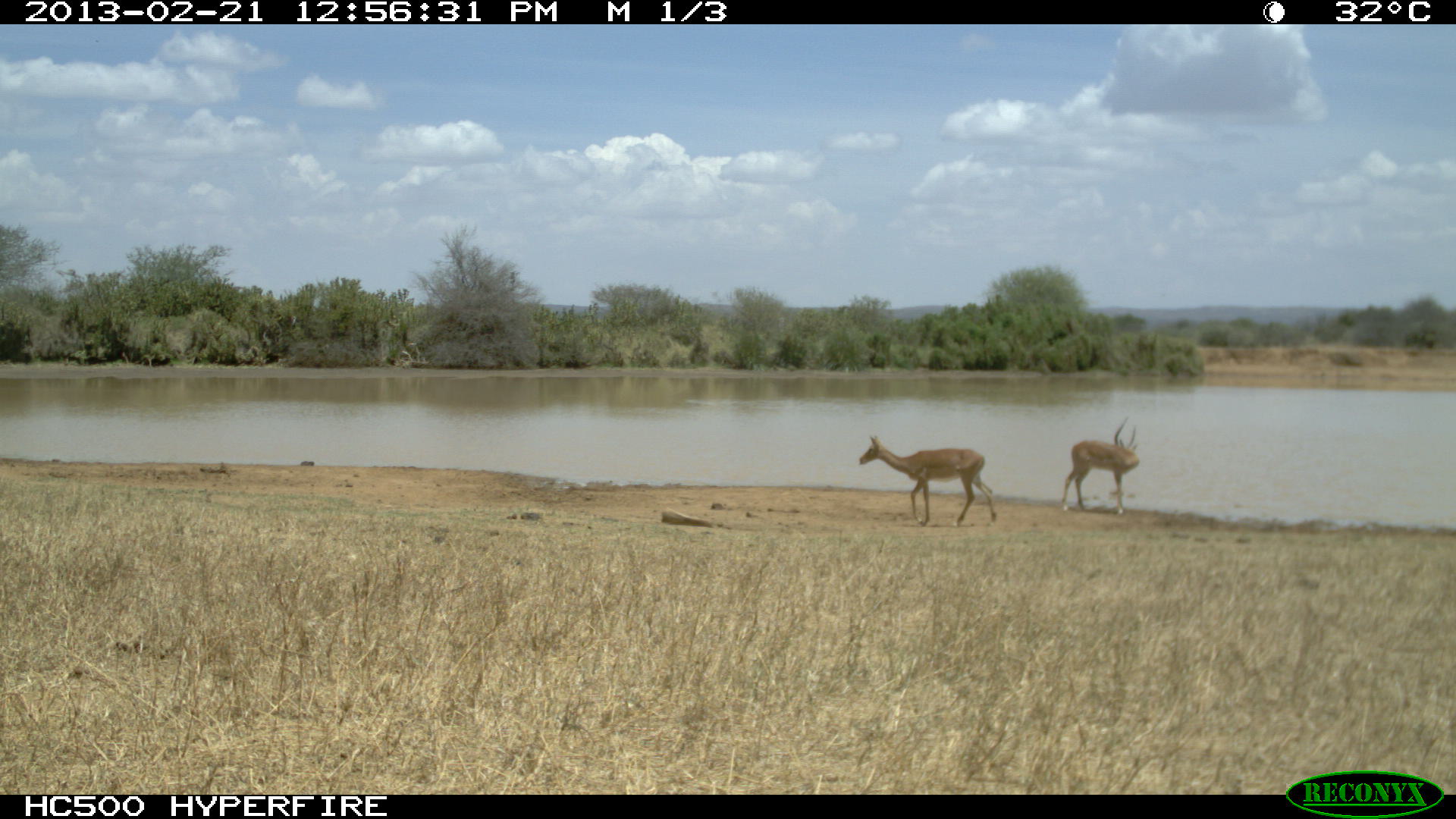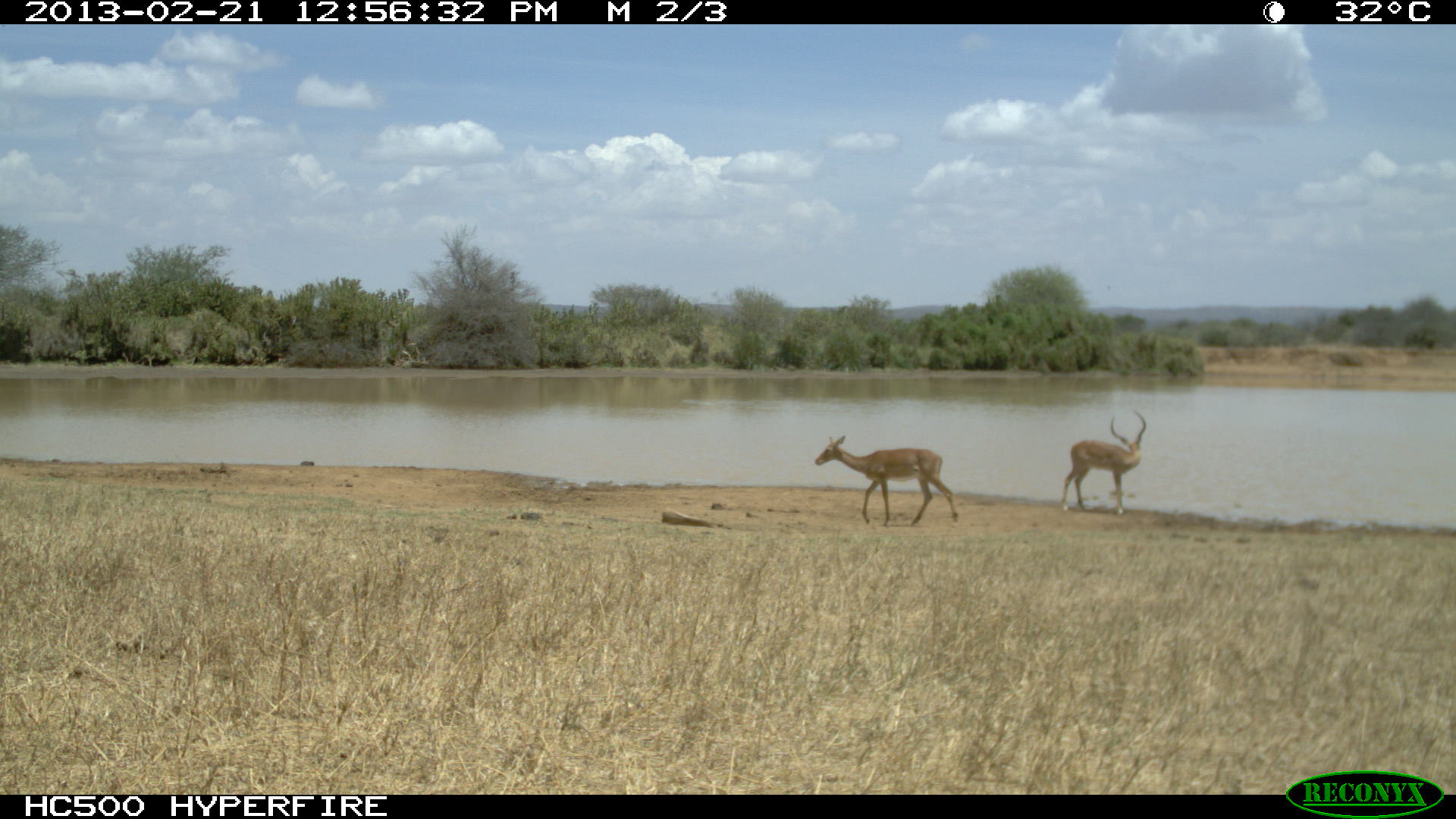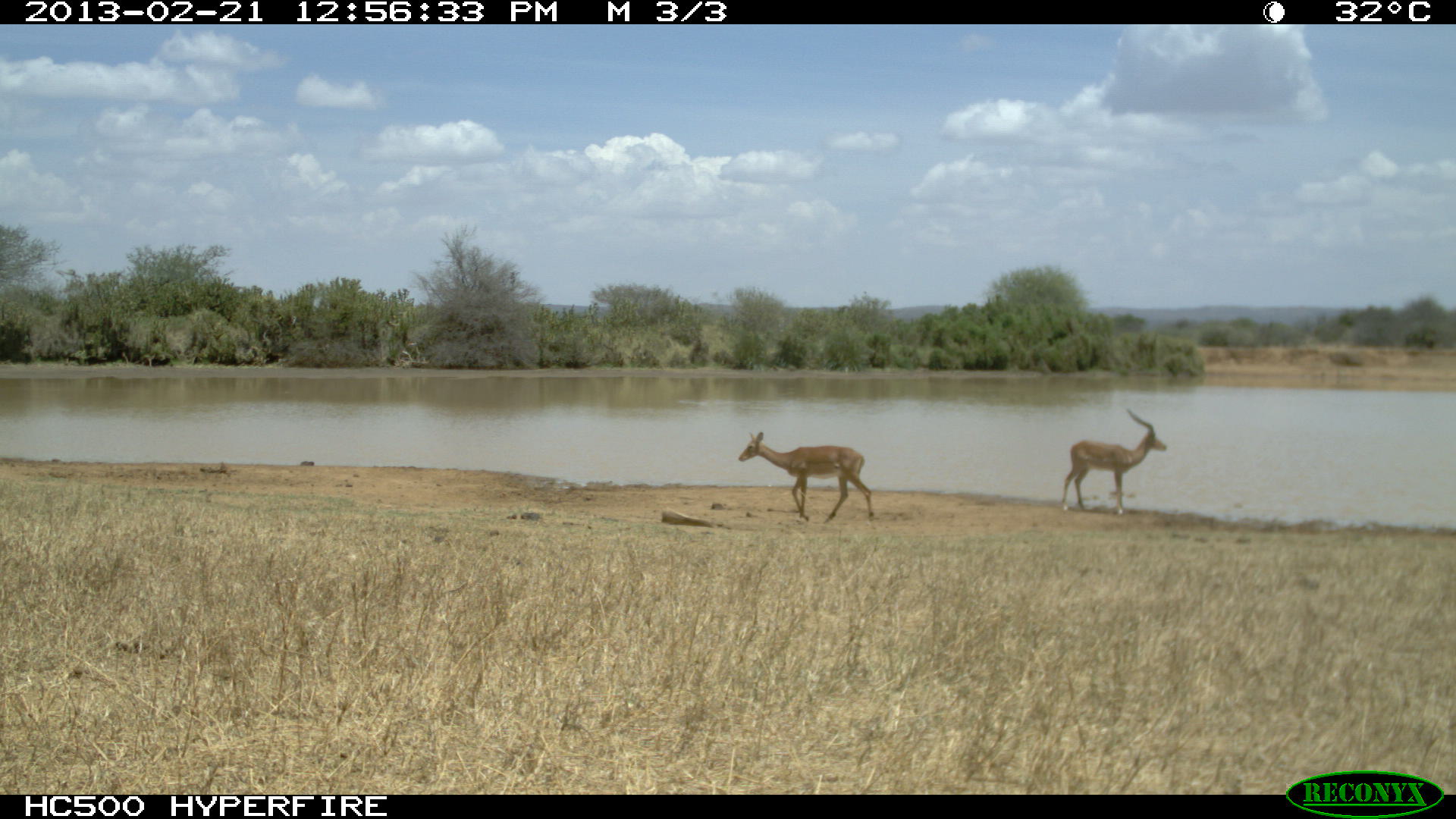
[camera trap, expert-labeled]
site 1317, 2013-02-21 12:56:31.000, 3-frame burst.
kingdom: Animalia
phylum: Chordata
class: Mammalia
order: Artiodactyla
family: Bovidae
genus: Aepyceros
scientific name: Aepyceros melampus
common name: impala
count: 2